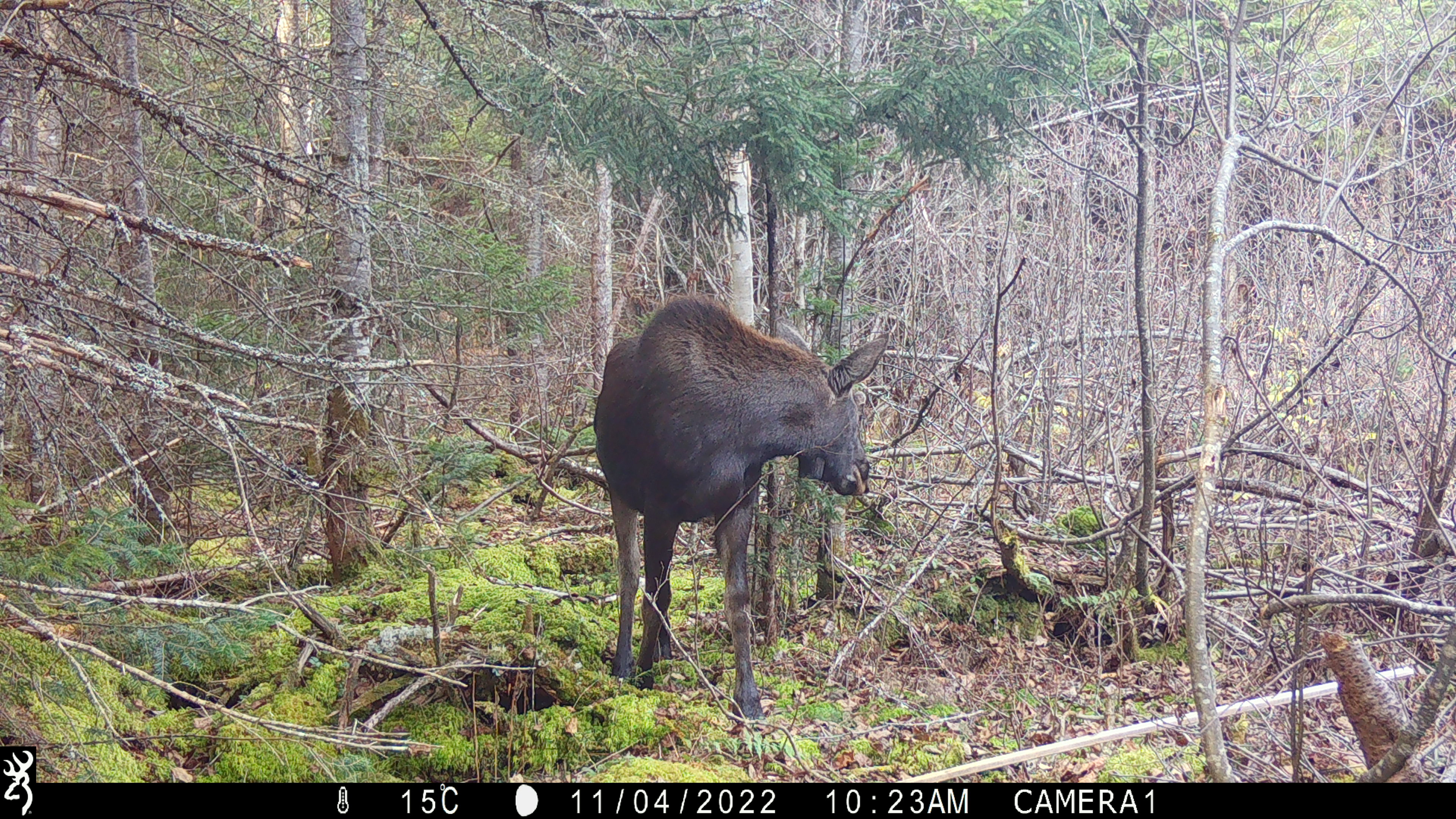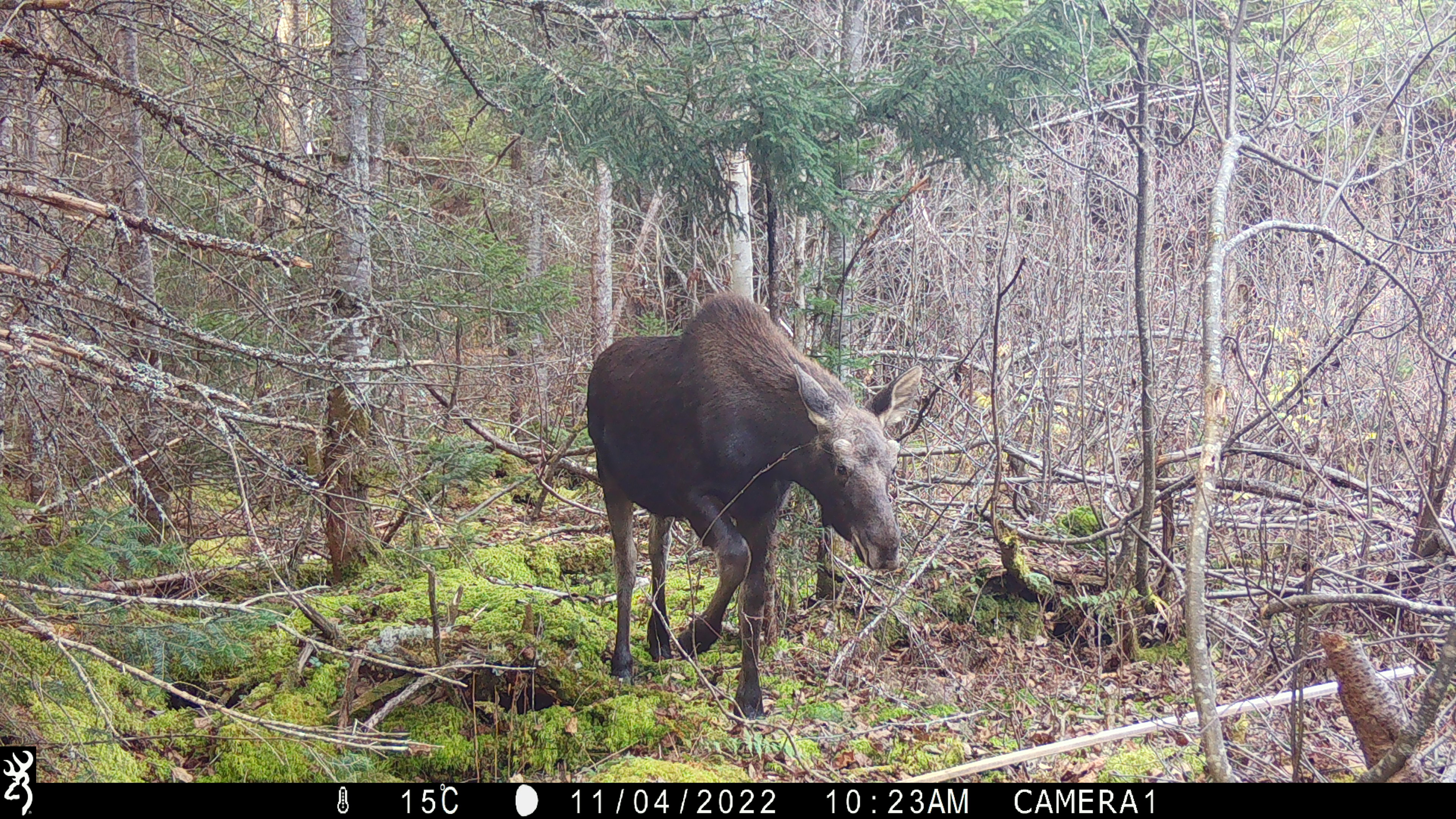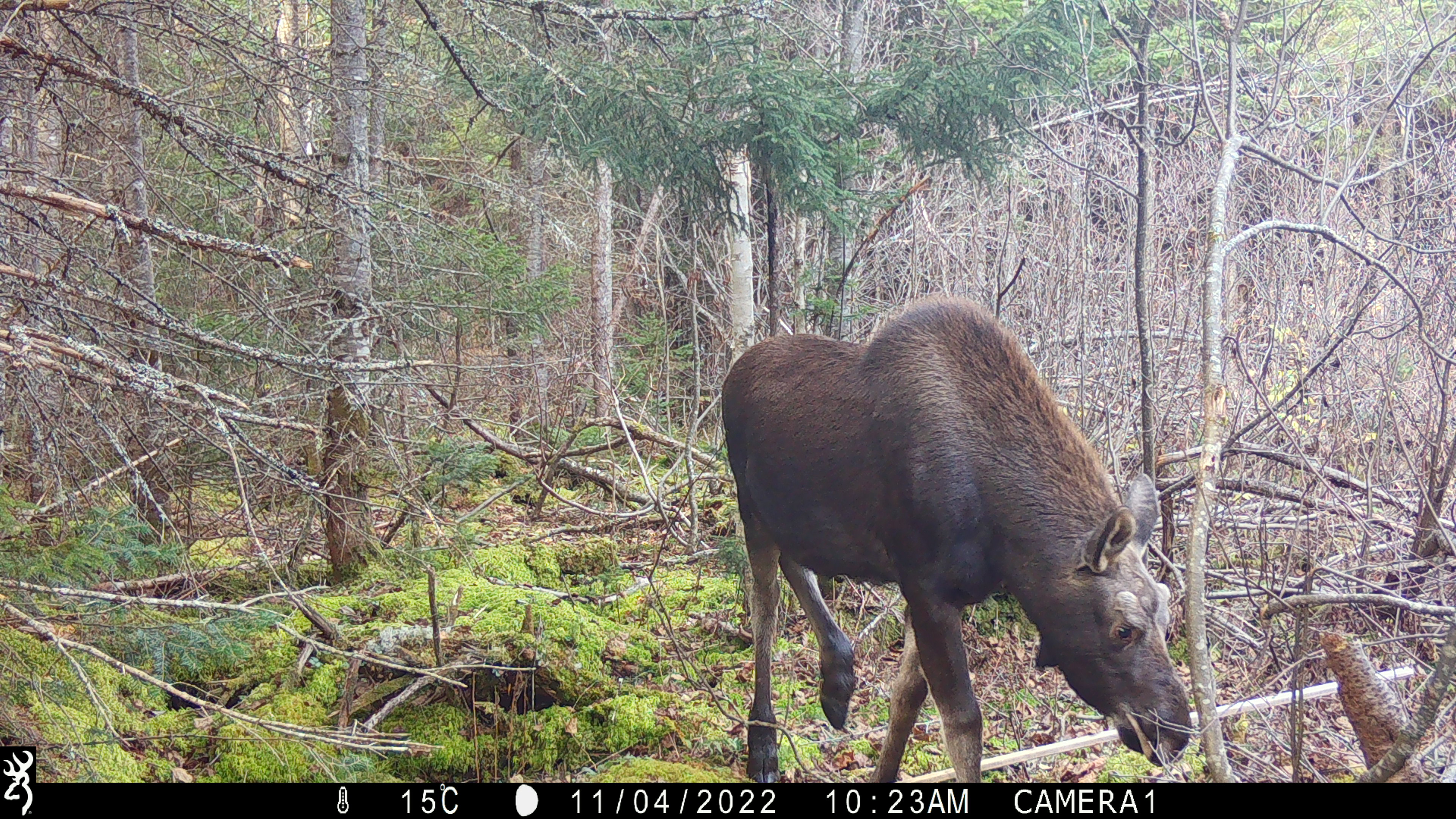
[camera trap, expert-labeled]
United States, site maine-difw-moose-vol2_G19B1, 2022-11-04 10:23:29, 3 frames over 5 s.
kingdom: Animalia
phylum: Chordata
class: Mammalia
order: Artiodactyla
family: Cervidae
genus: Alces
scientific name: Alces alces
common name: moose